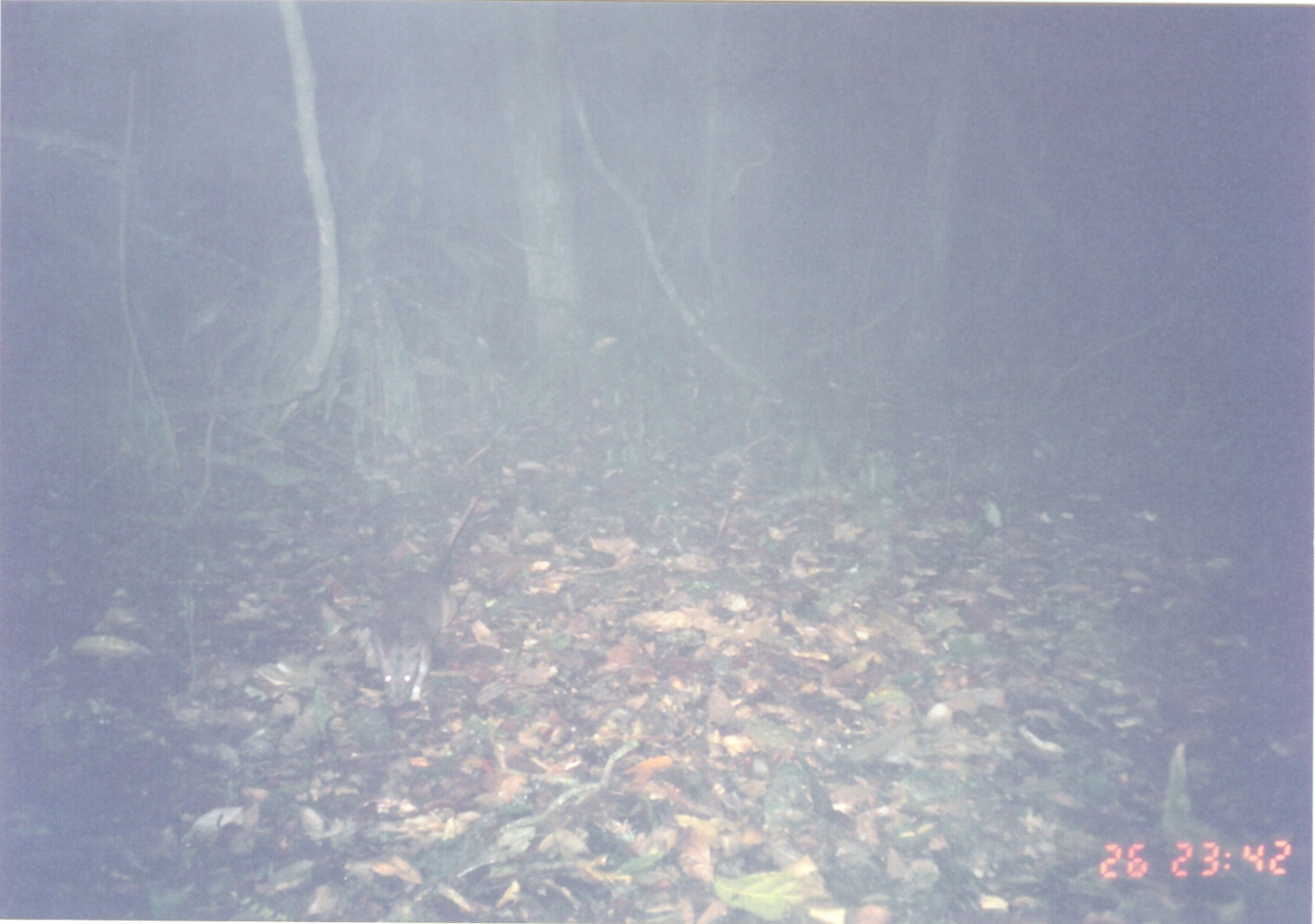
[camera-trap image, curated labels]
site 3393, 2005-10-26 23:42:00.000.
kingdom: Animalia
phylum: Chordata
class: Mammalia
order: Rodentia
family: Nesomyidae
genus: Cricetomys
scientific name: Cricetomys gambianus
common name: african giant pouched rat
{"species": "Cricetomys gambianus (african giant pouched rat)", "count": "1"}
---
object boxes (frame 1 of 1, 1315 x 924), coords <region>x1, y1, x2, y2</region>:
cricetomys gambianus: <region>370, 497, 487, 710</region>